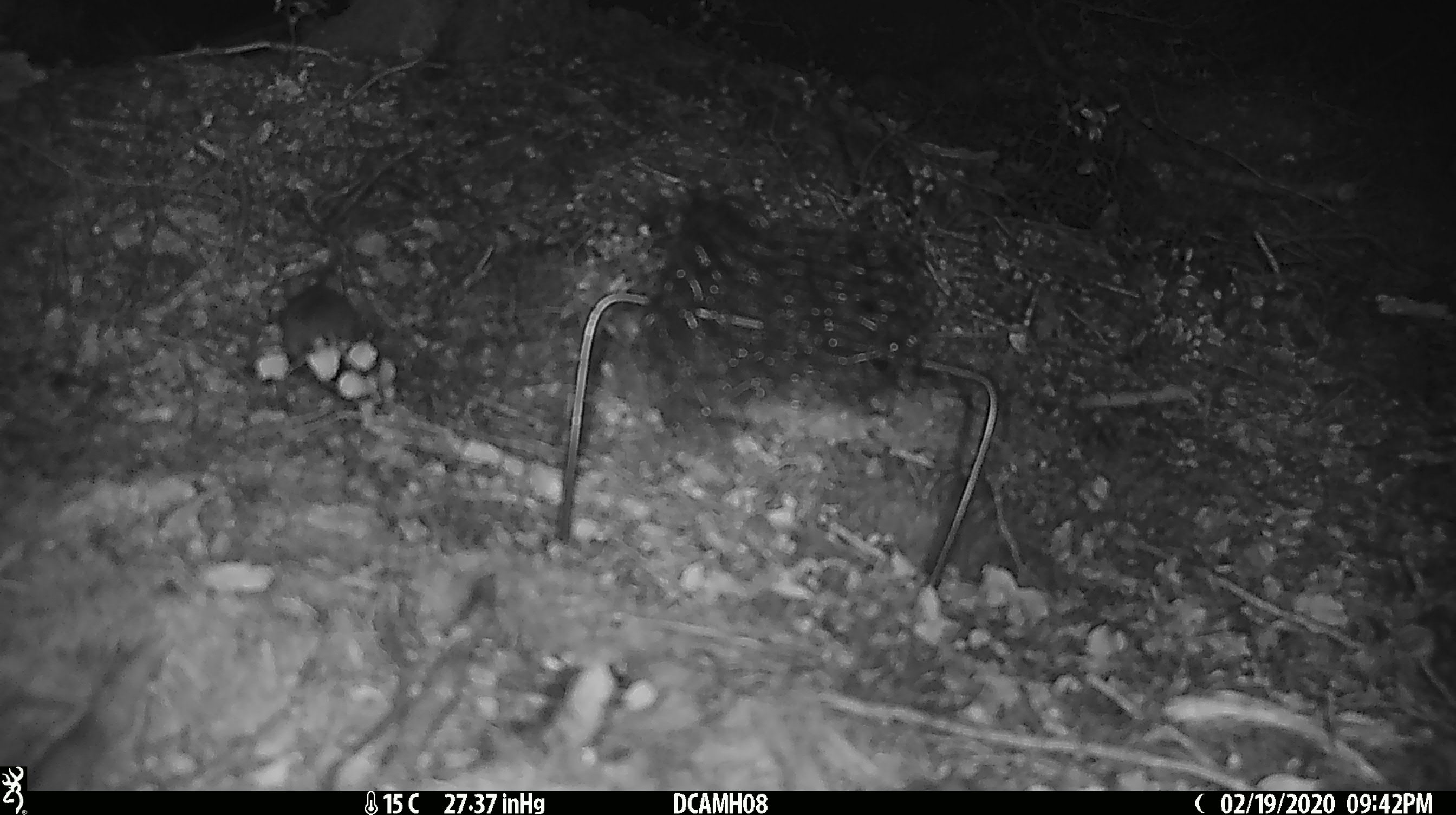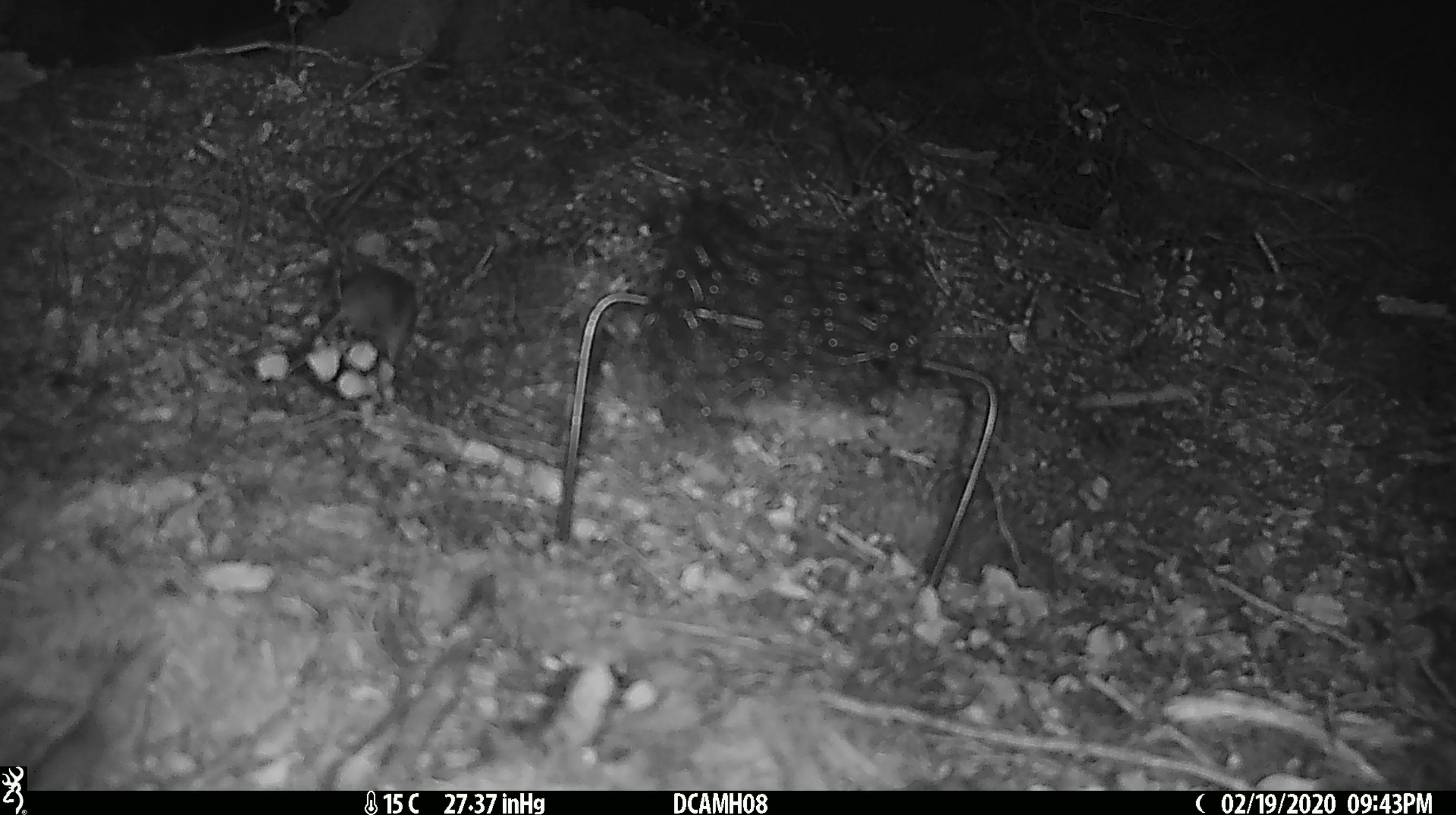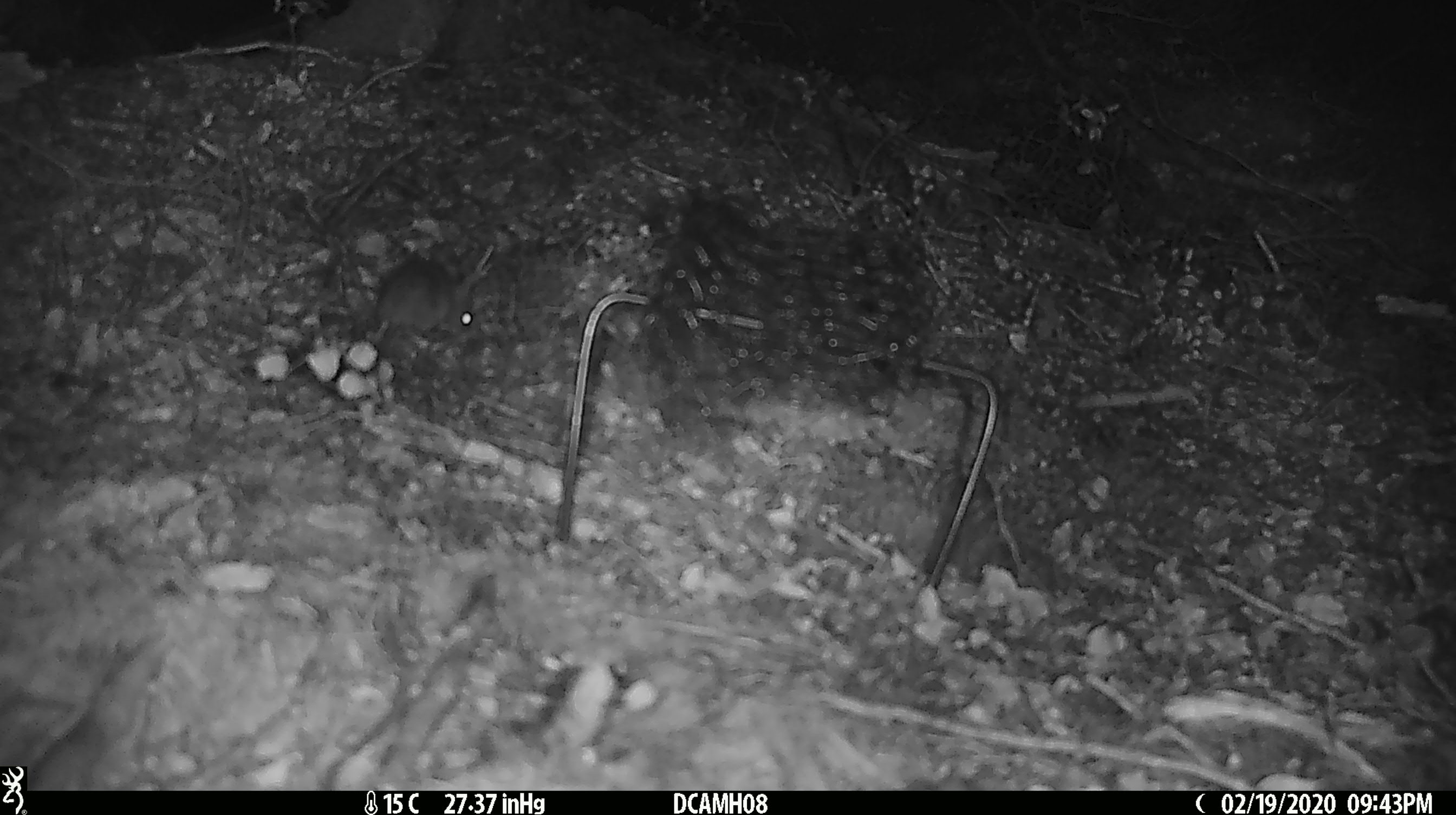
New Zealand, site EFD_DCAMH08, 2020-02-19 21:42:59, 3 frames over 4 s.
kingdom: Animalia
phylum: Chordata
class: Mammalia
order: Rodentia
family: Muridae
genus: Mus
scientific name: Mus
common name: mouse